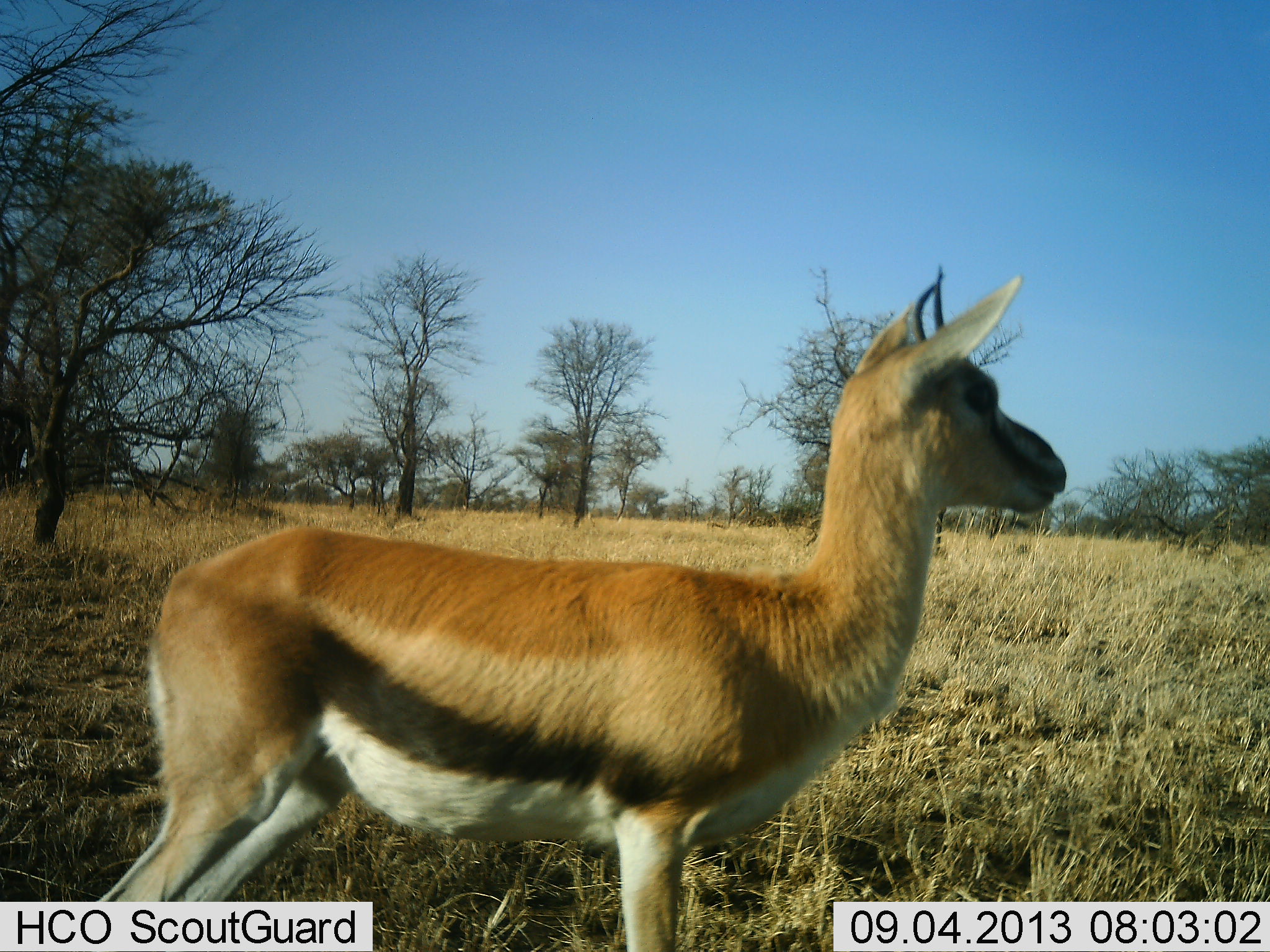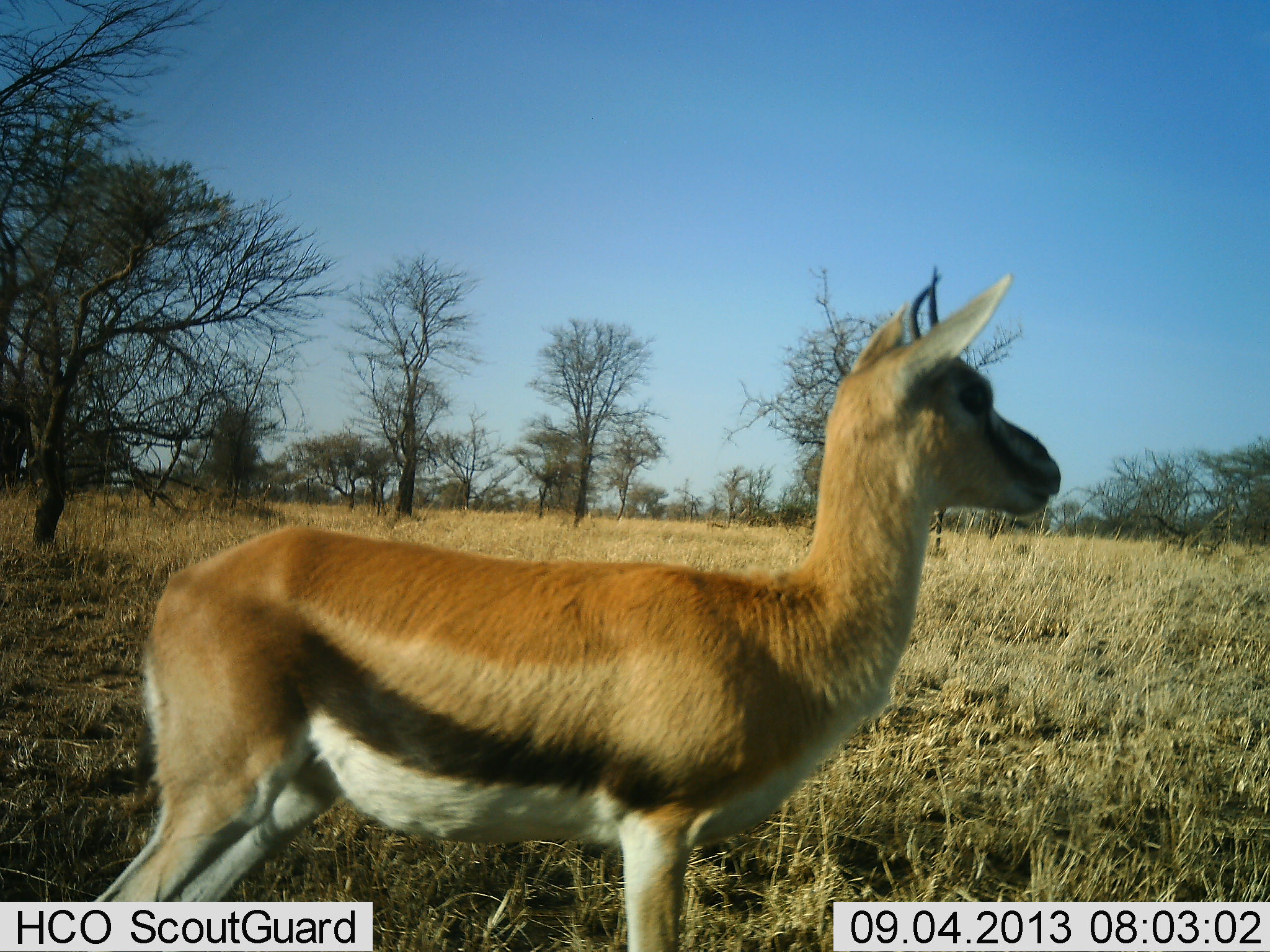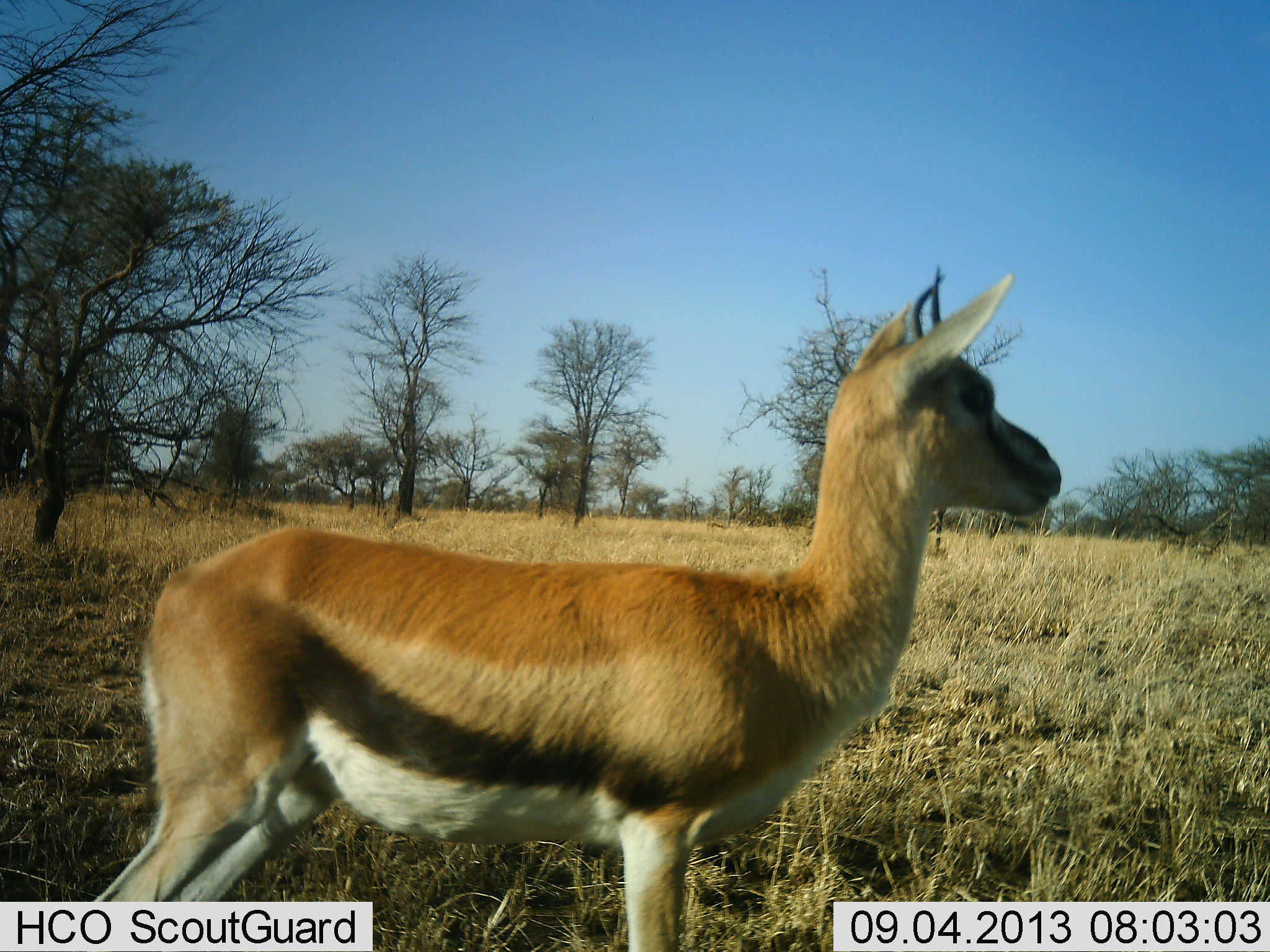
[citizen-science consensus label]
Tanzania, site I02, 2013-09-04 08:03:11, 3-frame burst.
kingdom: Animalia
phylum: Chordata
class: Mammalia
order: Artiodactyla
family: Bovidae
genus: Eudorcas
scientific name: Eudorcas thomsonii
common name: thomson's gazelle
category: gazellethomsons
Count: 1.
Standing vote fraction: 100%.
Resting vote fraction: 0%.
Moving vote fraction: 0%.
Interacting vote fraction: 0%.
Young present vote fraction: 0%.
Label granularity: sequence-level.